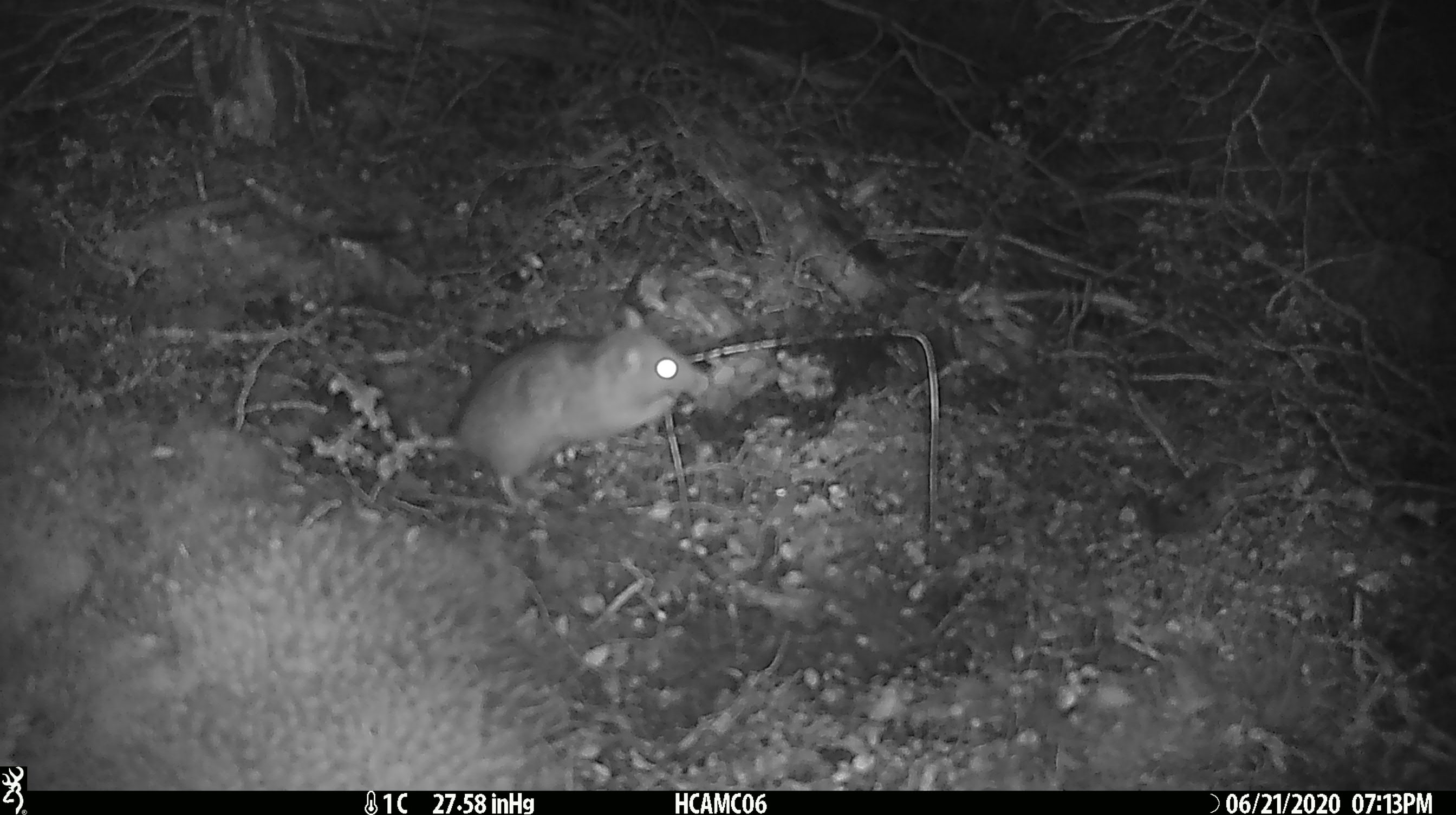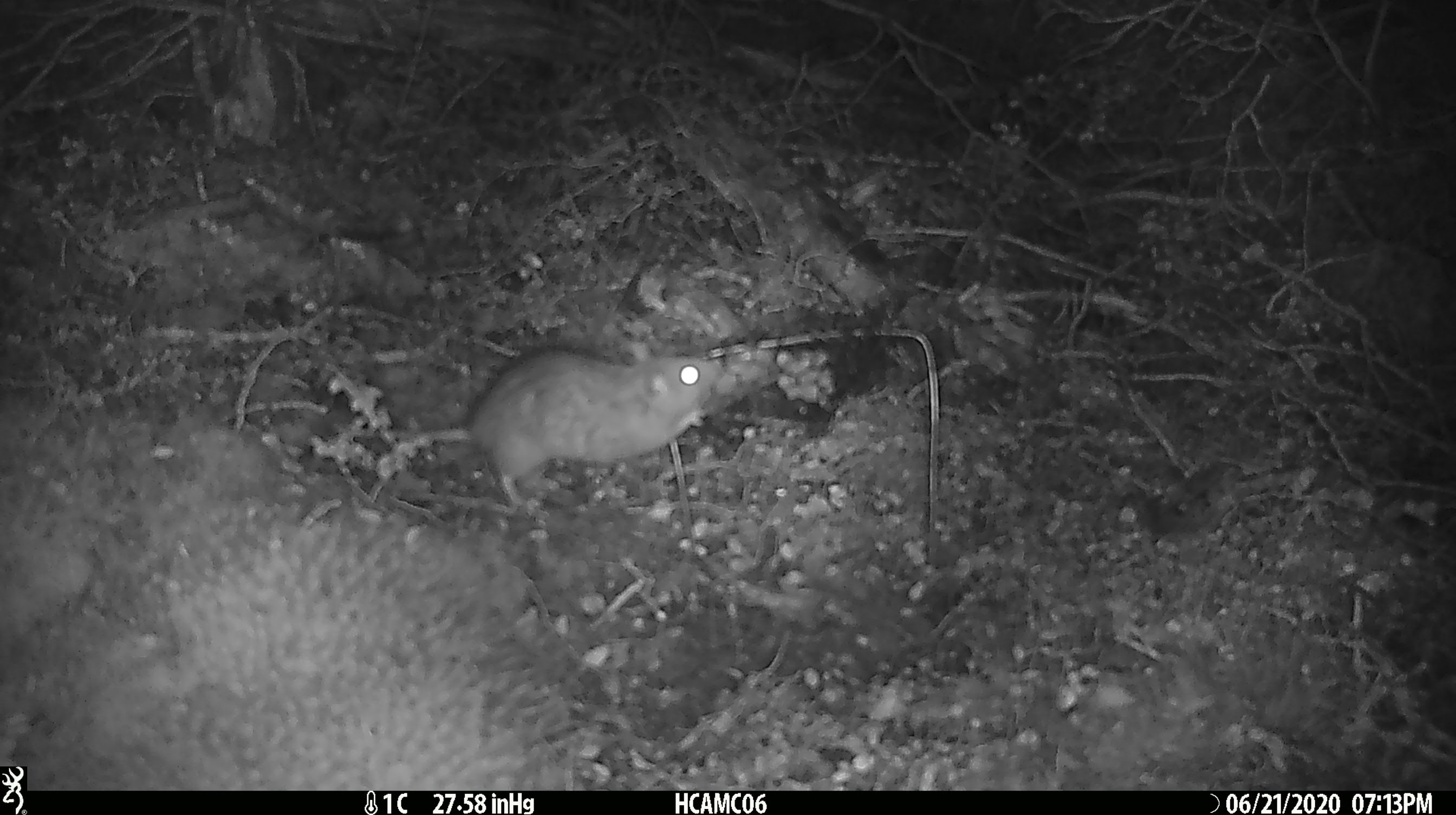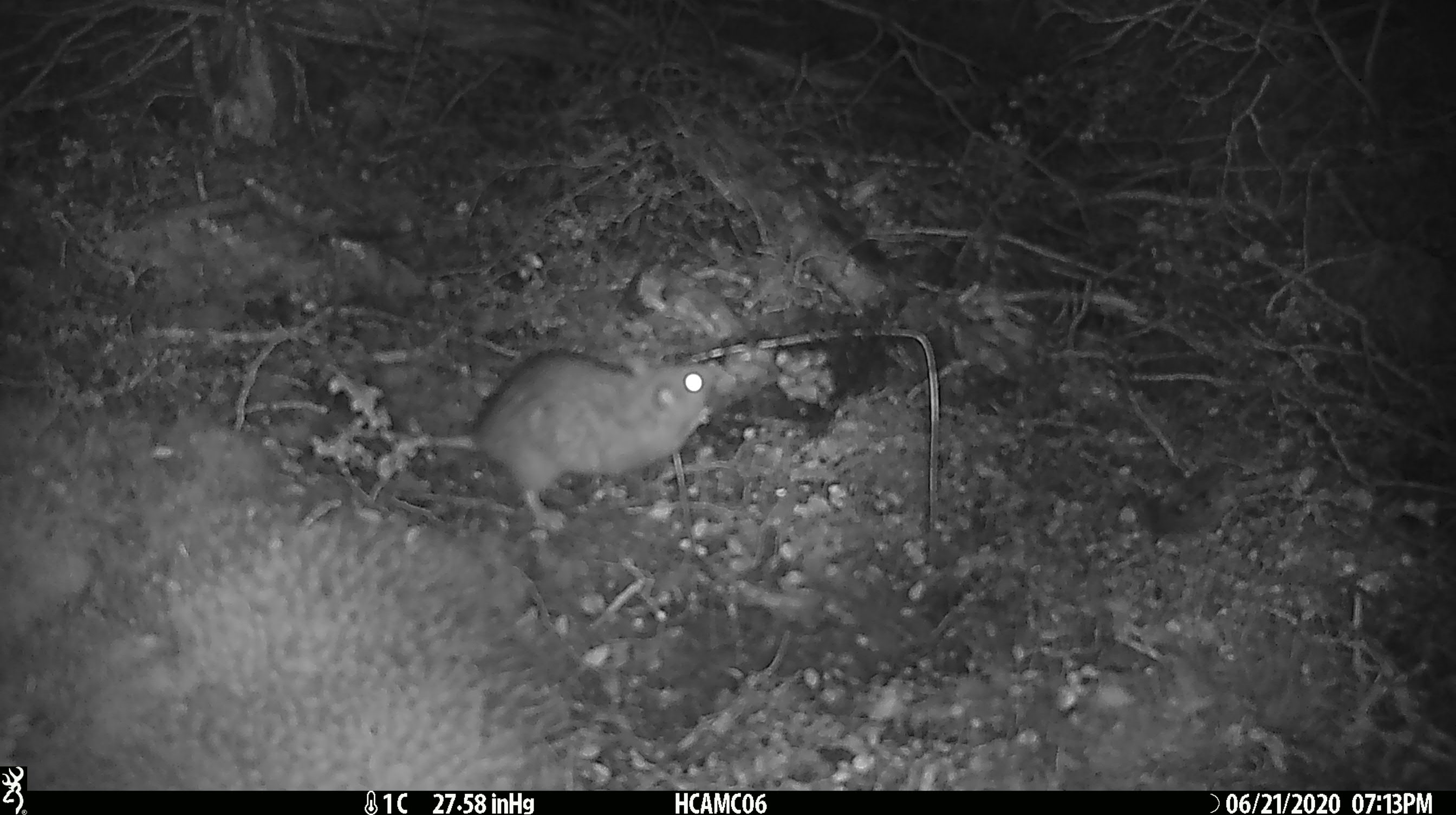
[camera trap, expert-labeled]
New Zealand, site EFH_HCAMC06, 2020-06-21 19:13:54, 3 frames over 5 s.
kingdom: Animalia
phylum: Chordata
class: Mammalia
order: Rodentia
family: Muridae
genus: Rattus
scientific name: Rattus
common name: rat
Rat (Rattus).